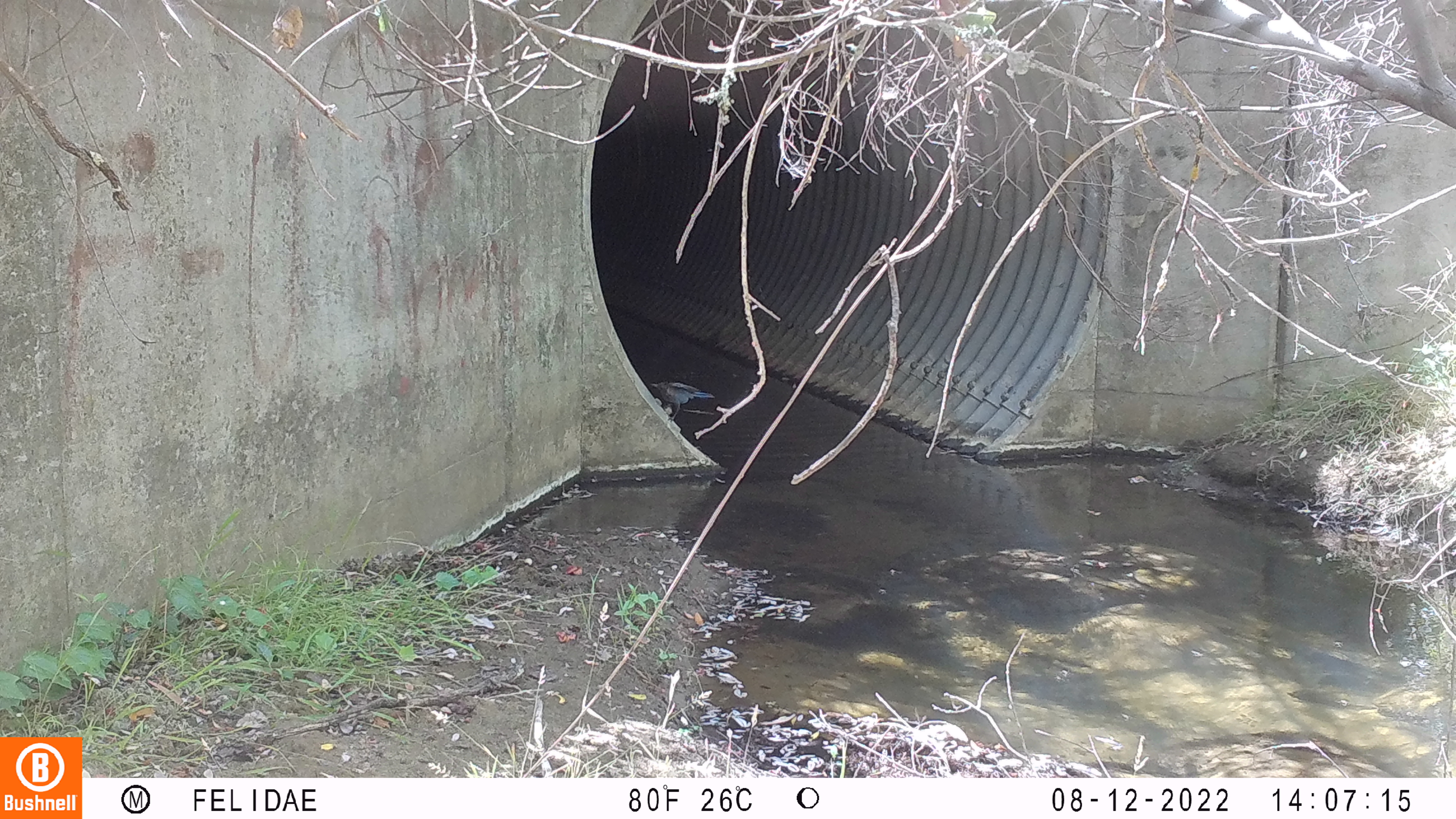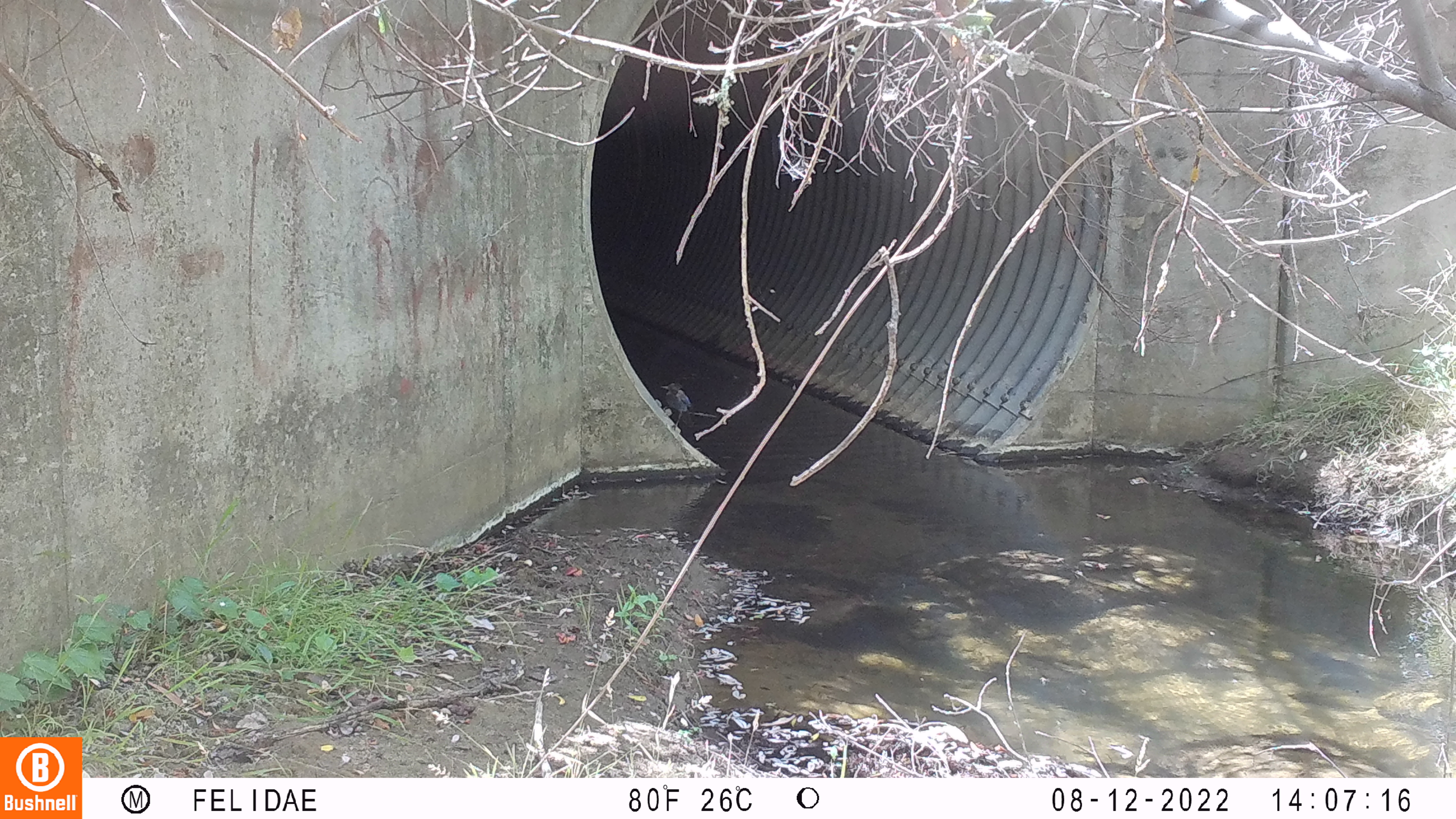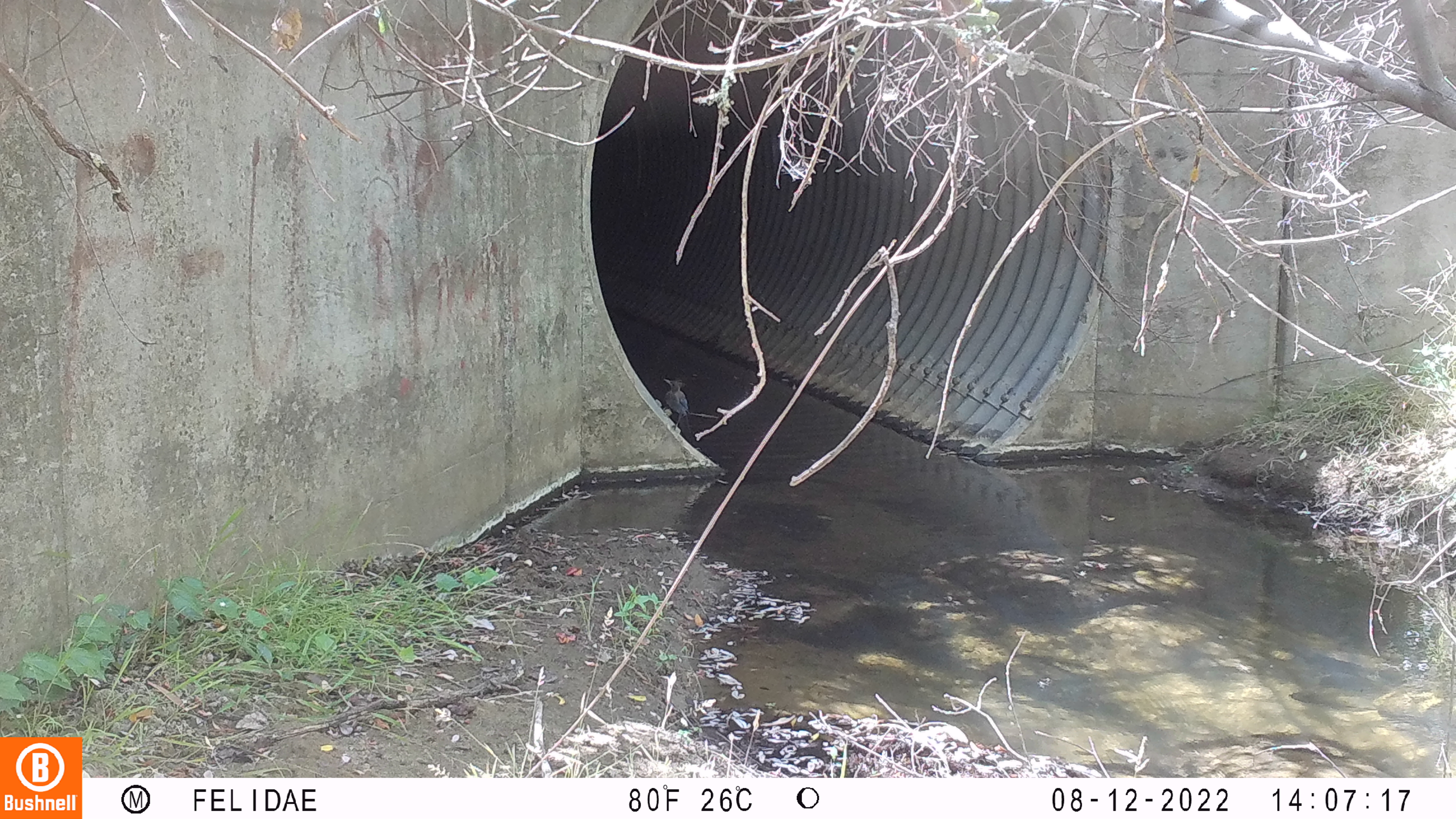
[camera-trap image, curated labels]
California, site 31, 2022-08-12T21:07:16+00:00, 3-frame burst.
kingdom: Animalia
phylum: Chordata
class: Aves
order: Passeriformes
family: Corvidae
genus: Cyanocitta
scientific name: Cyanocitta stelleri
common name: steller's jay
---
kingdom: Animalia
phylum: Chordata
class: Aves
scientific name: Aves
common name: bird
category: unknown bird